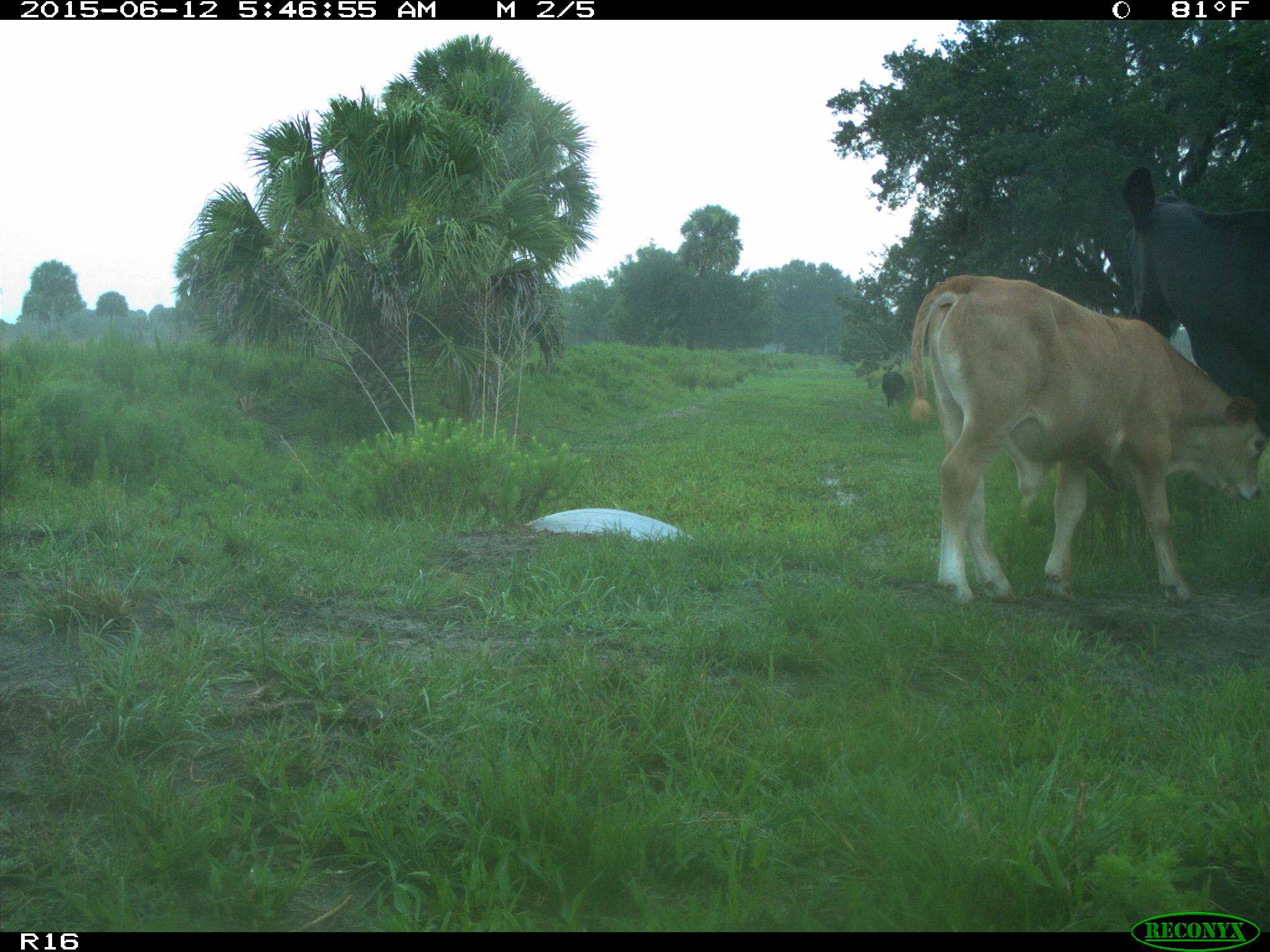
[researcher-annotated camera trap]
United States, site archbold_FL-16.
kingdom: Animalia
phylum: Chordata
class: Mammalia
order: Artiodactyla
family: Bovidae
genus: Bos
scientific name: Bos taurus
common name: domestic cow